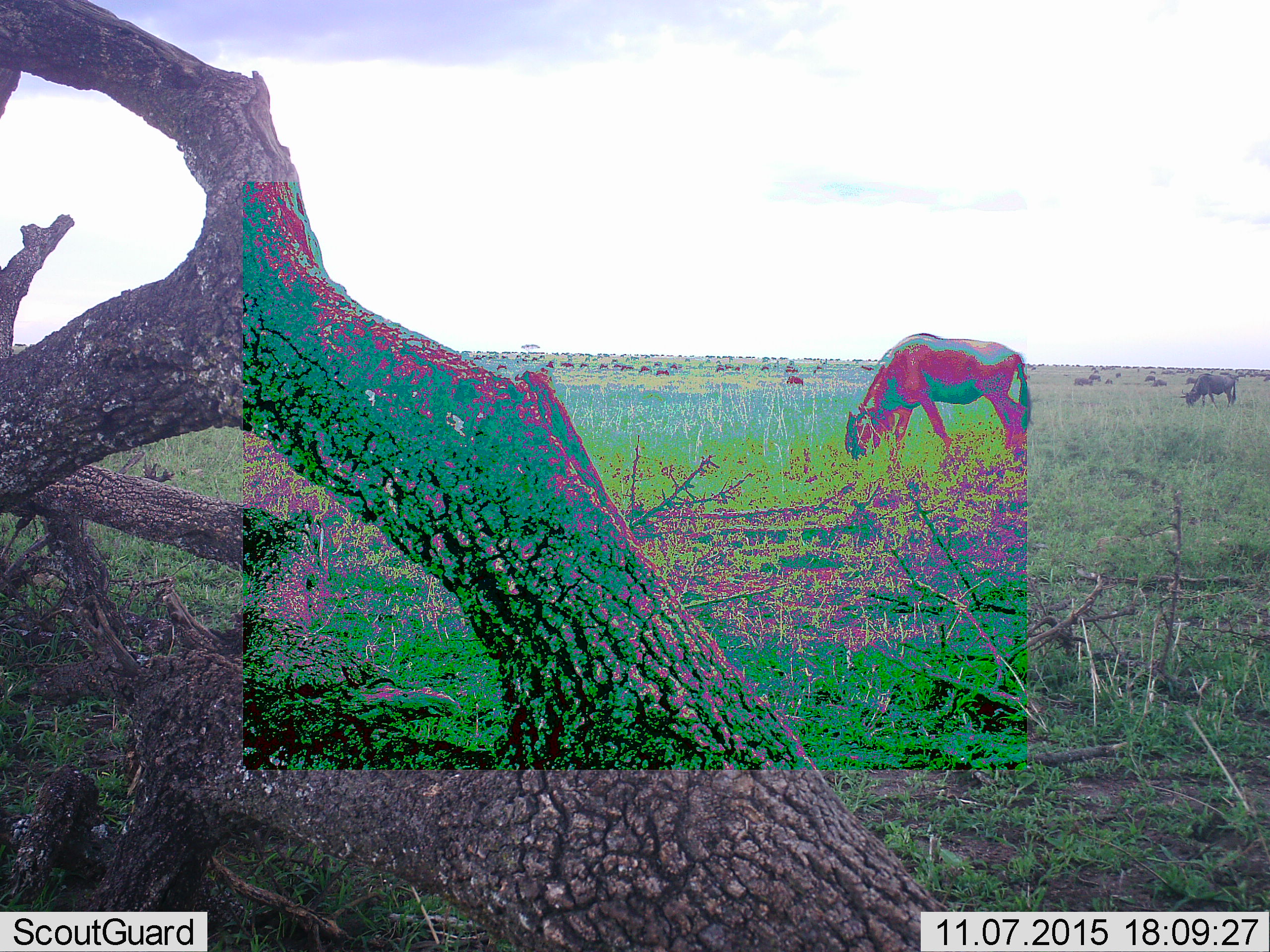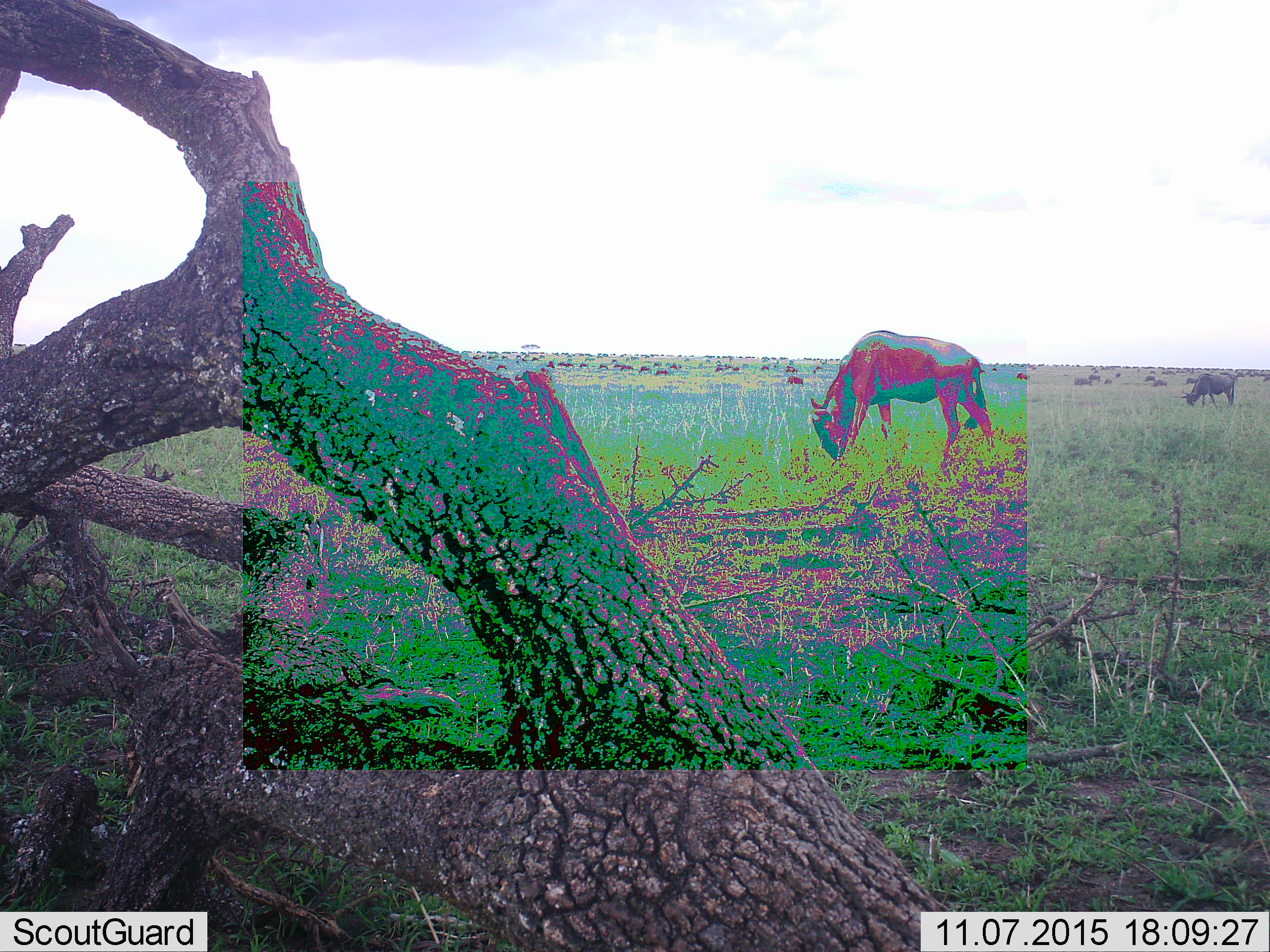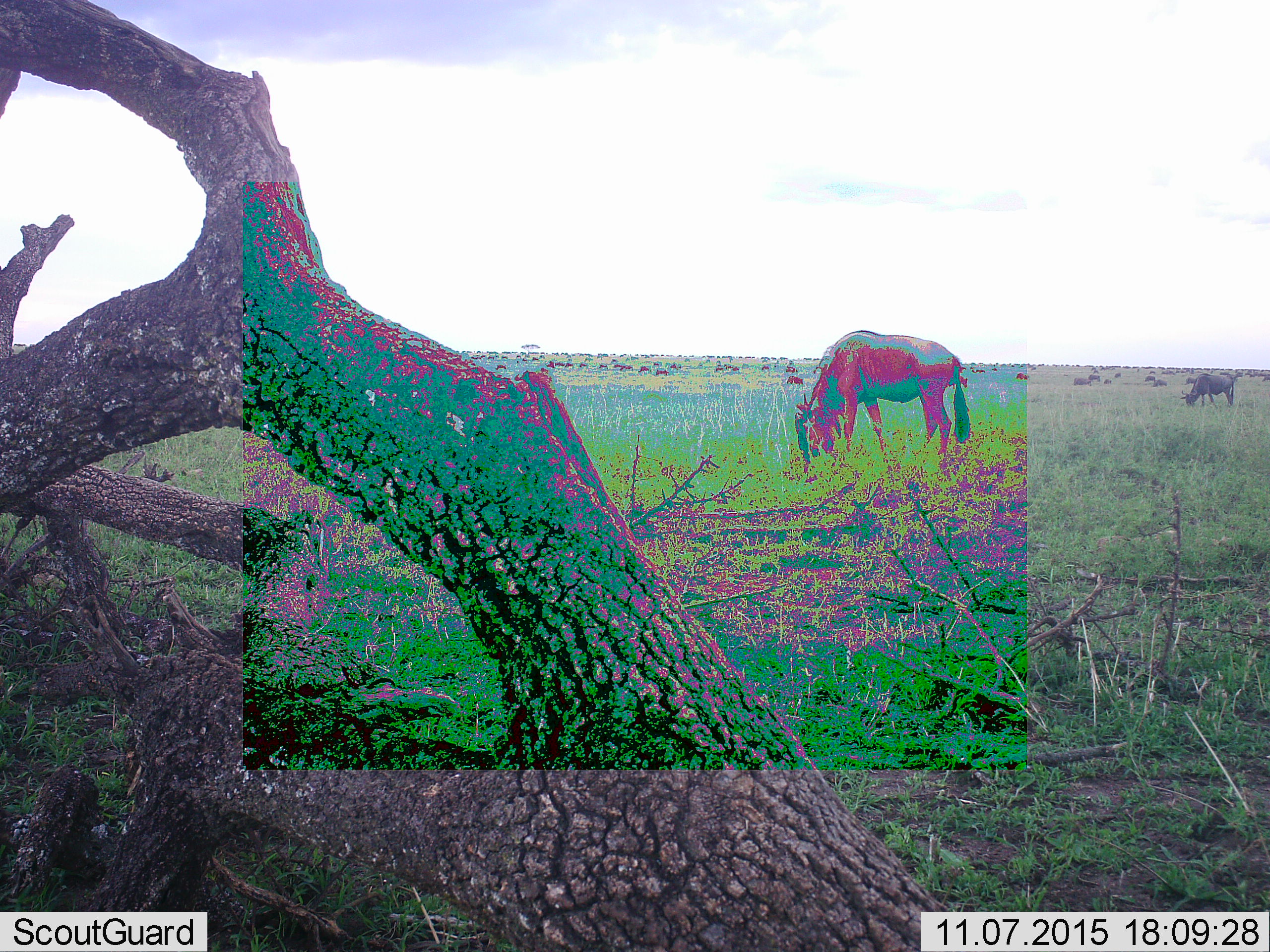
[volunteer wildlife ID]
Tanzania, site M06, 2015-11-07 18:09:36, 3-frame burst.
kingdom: Animalia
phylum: Chordata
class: Mammalia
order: Artiodactyla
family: Bovidae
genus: Connochaetes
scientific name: Connochaetes taurinus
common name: blue wildebeest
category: wildebeest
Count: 11-50.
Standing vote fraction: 50%.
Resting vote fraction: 12%.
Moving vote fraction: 50%.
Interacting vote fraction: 12%.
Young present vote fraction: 12%.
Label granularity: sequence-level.